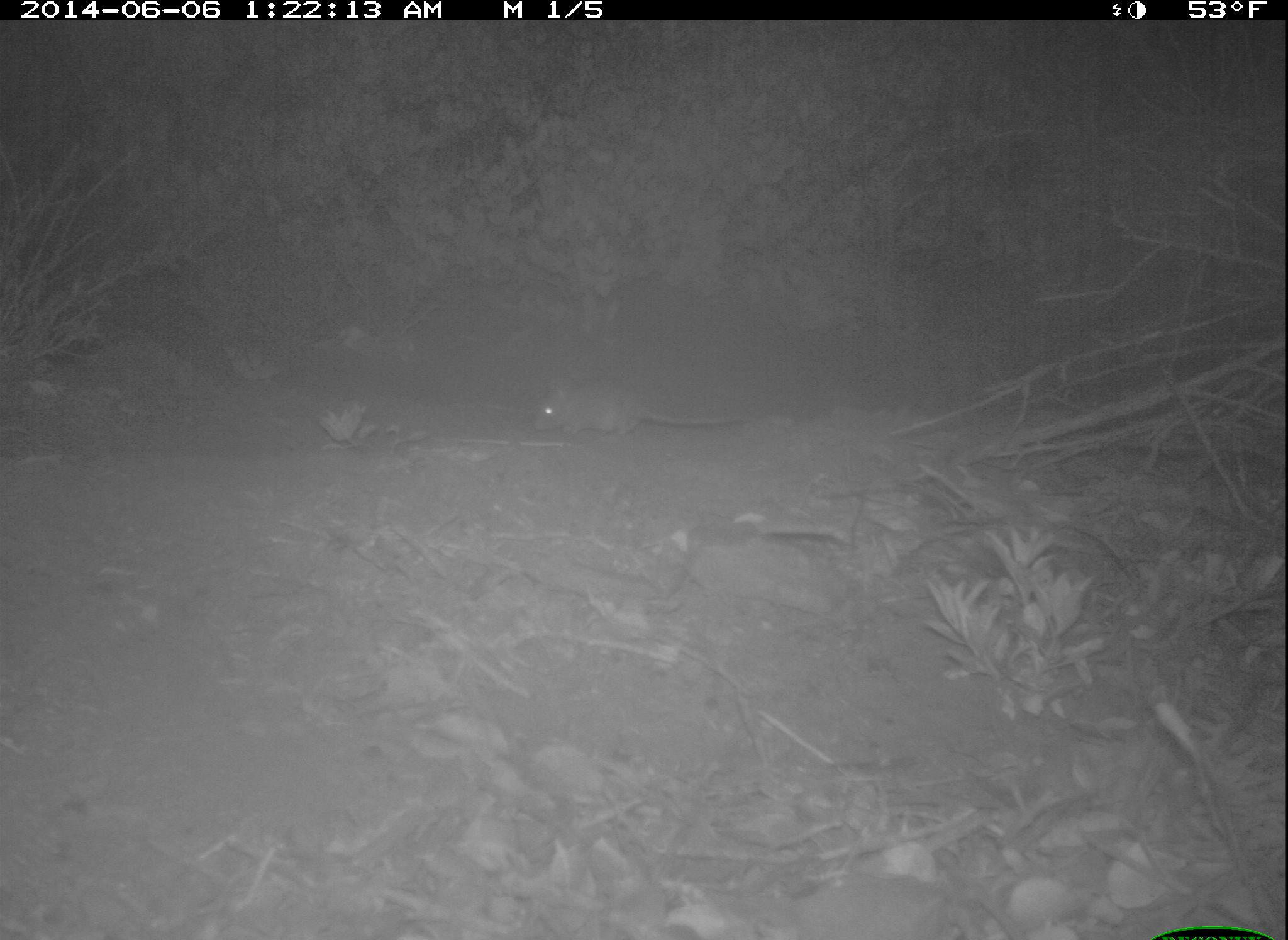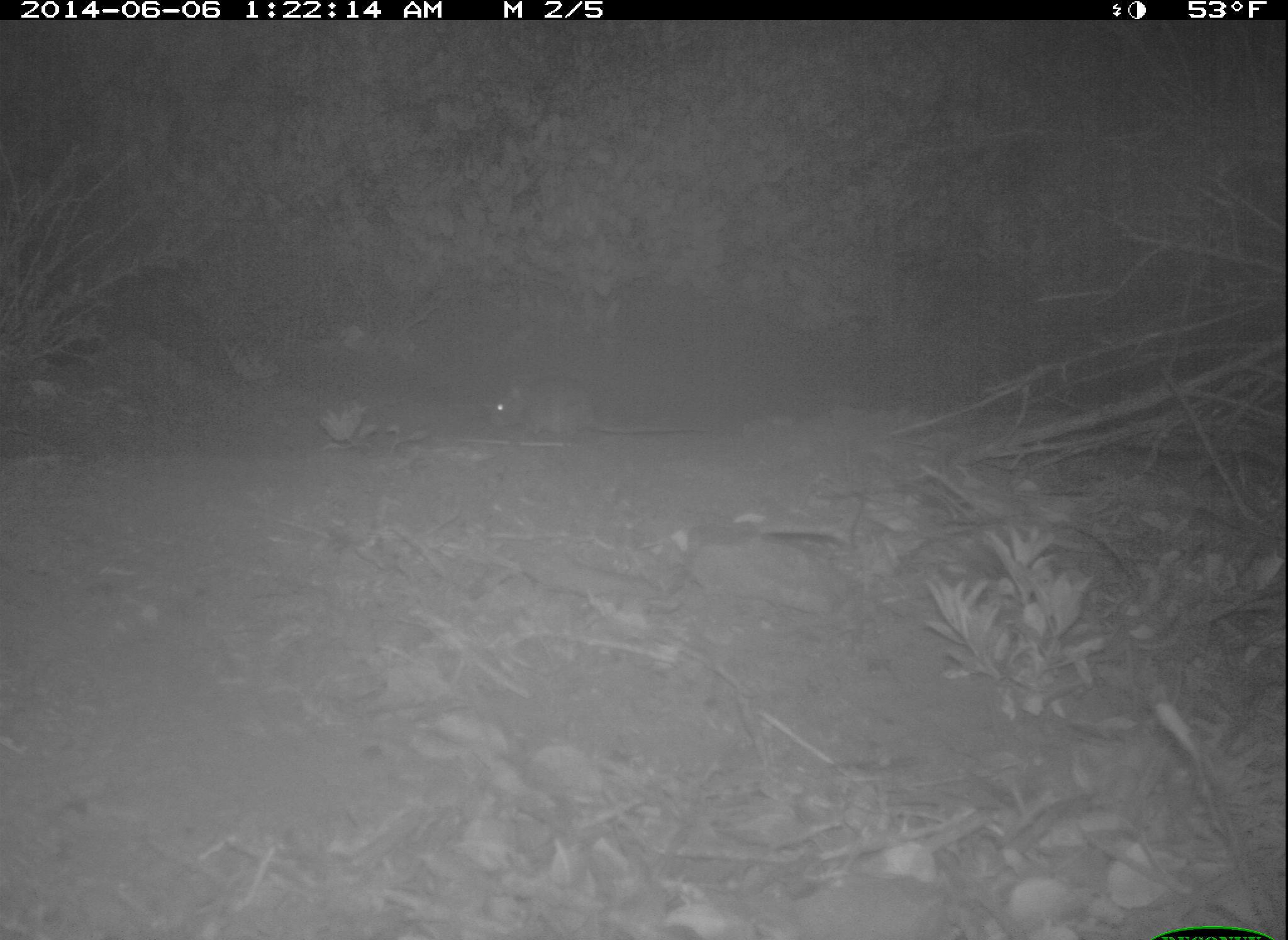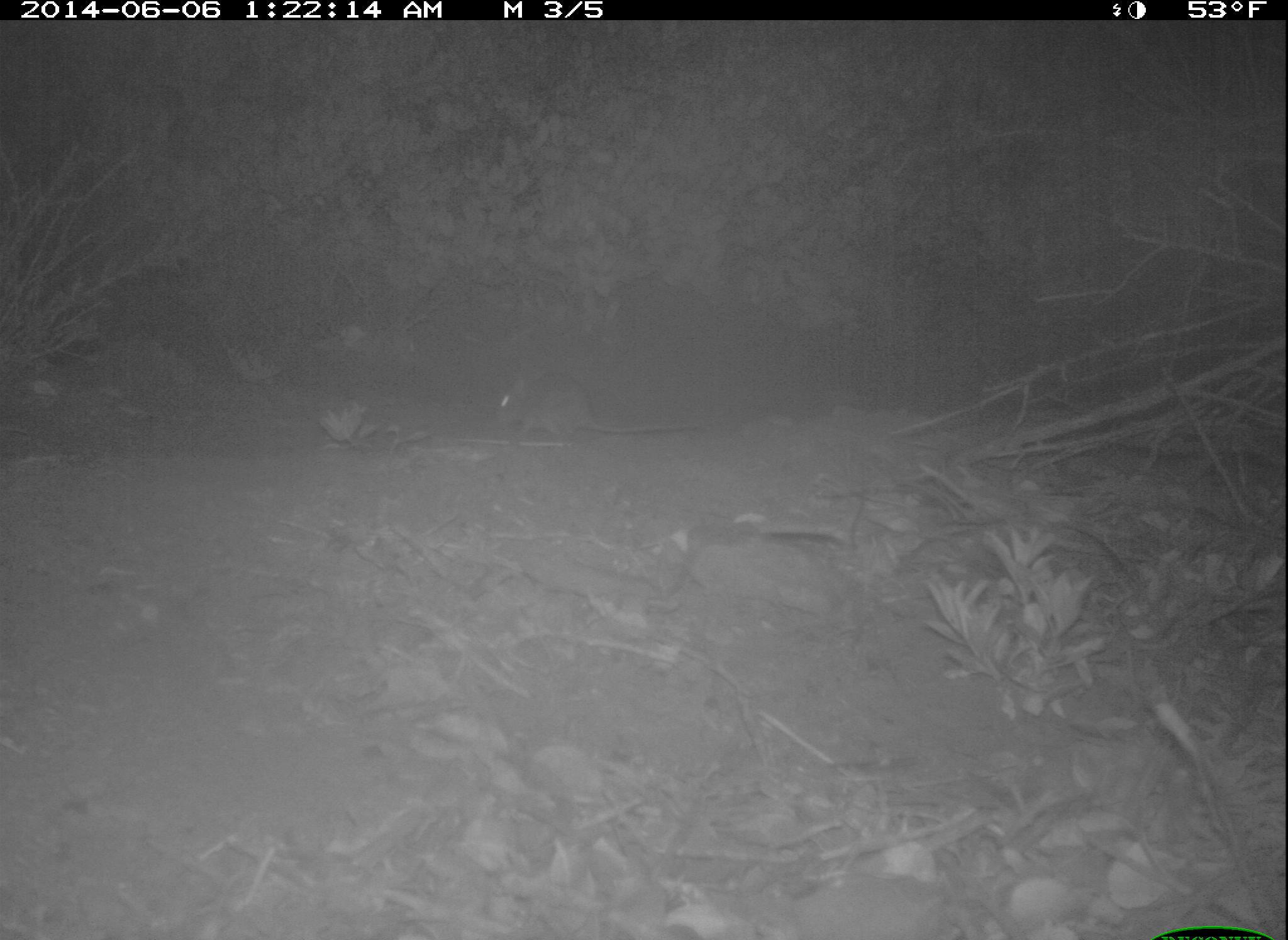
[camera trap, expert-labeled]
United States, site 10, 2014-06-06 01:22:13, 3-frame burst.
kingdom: Animalia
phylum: Chordata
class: Mammalia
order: Rodentia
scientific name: Rodentia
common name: rodent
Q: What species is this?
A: Rodent (Rodentia).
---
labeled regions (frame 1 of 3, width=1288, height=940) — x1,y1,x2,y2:
rodent: 531,380,752,437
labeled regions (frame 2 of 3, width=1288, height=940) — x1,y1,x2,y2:
rodent: 491,384,712,437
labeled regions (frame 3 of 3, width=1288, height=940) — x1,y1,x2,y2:
rodent: 497,370,713,437